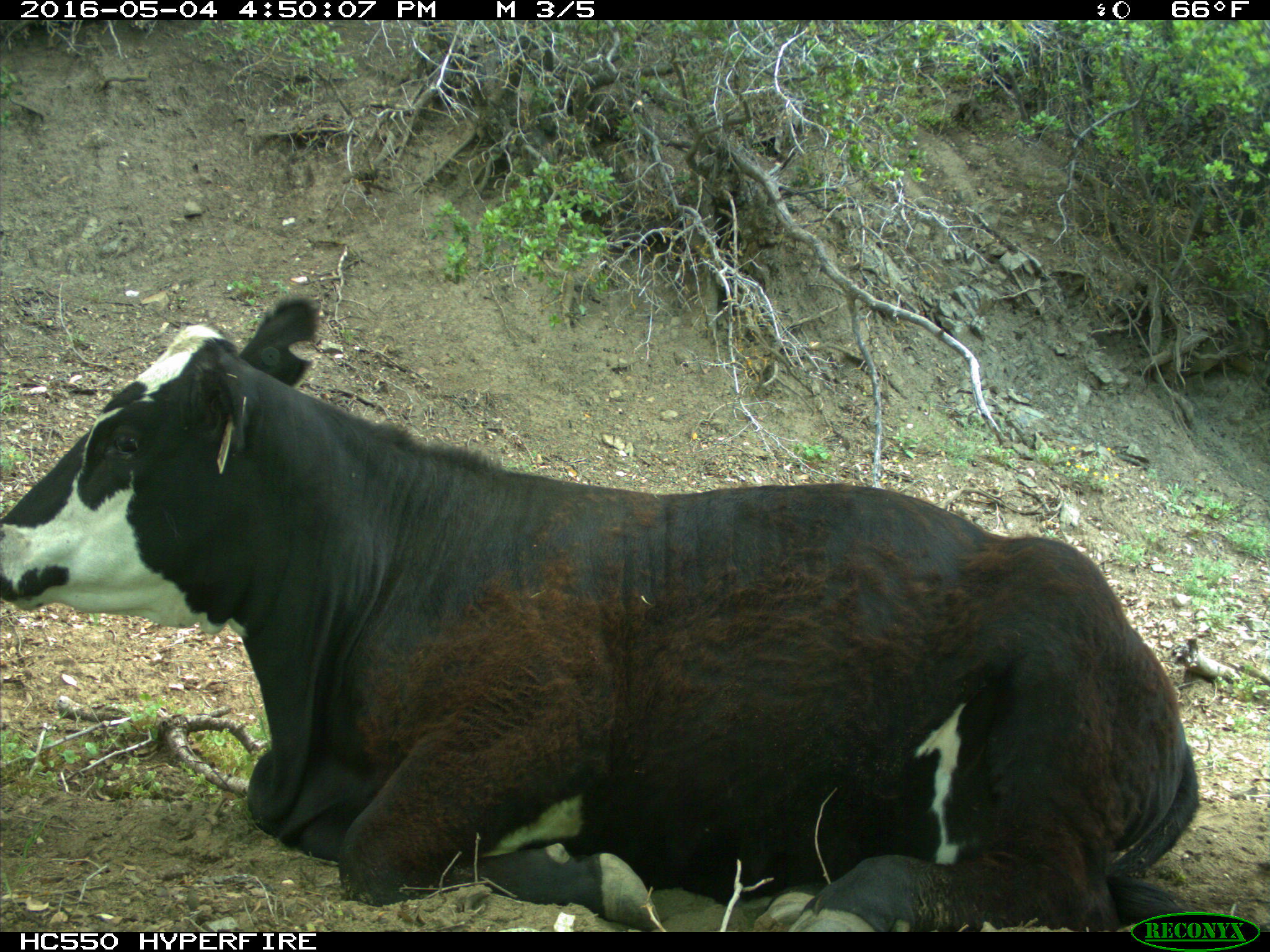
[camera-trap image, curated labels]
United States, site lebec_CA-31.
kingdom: Animalia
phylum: Chordata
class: Mammalia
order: Artiodactyla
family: Bovidae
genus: Bos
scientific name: Bos taurus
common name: domestic cow